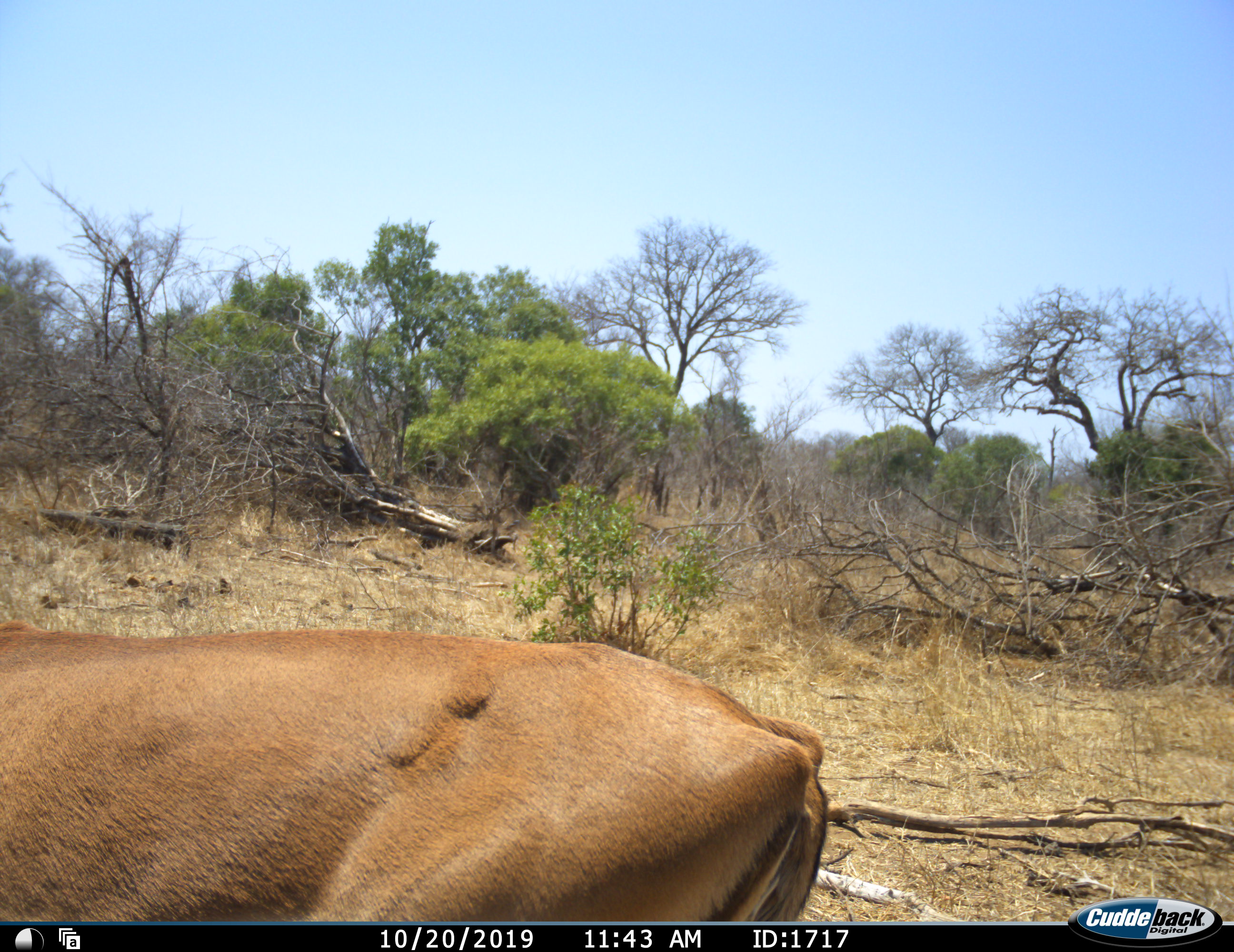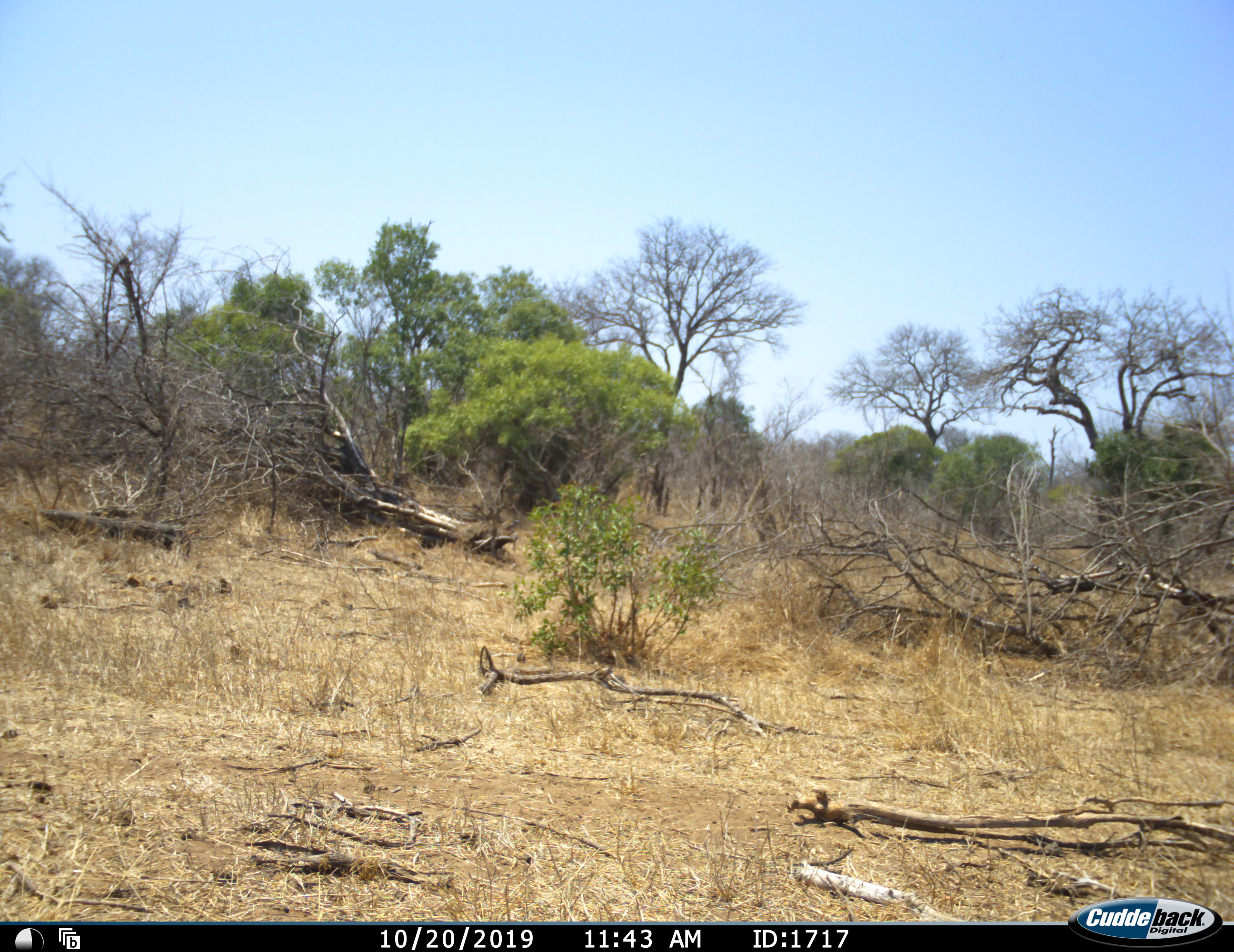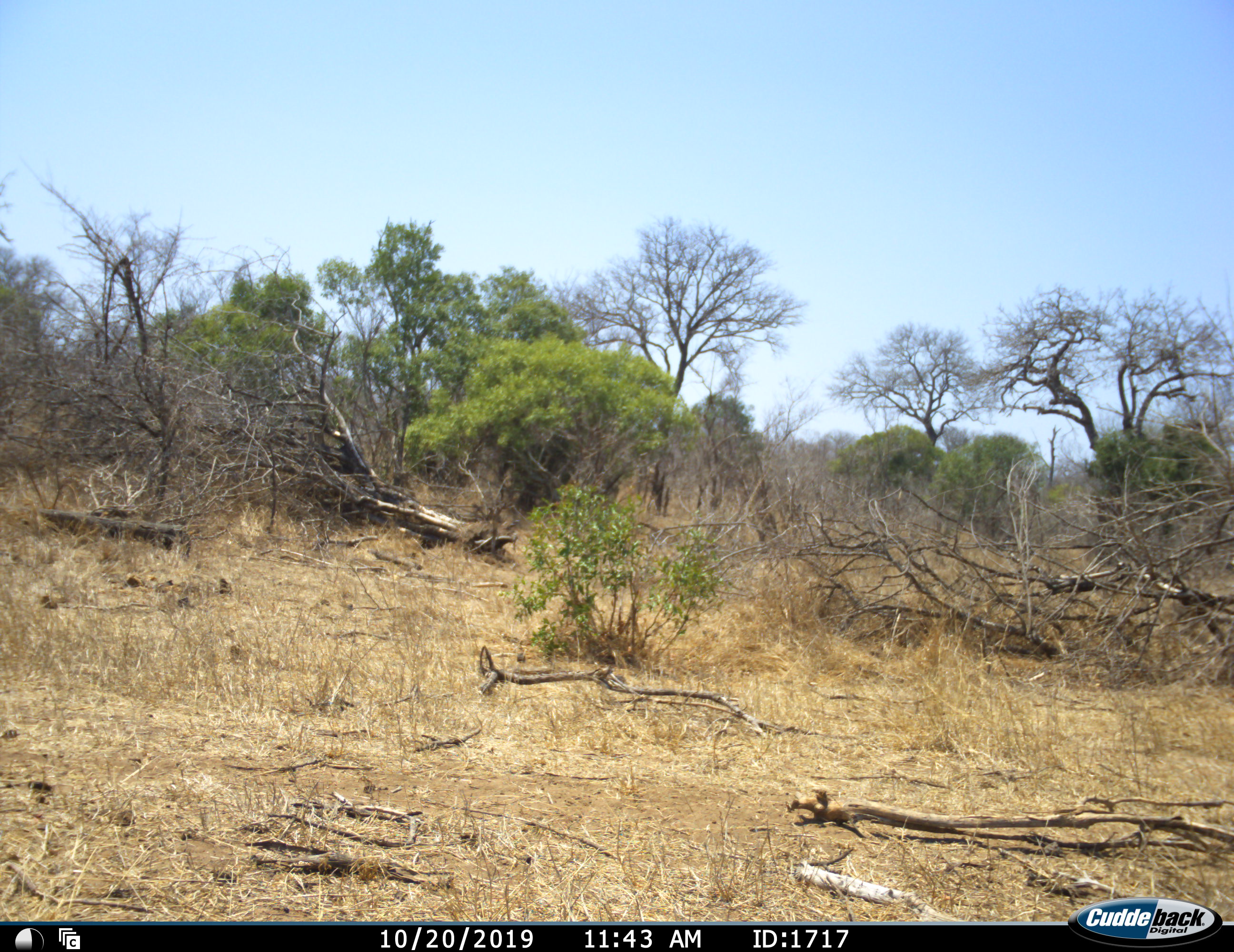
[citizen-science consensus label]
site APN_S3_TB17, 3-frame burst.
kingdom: Animalia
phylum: Chordata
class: Mammalia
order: Artiodactyla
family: Bovidae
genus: Aepyceros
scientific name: Aepyceros melampus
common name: impala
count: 1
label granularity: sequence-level